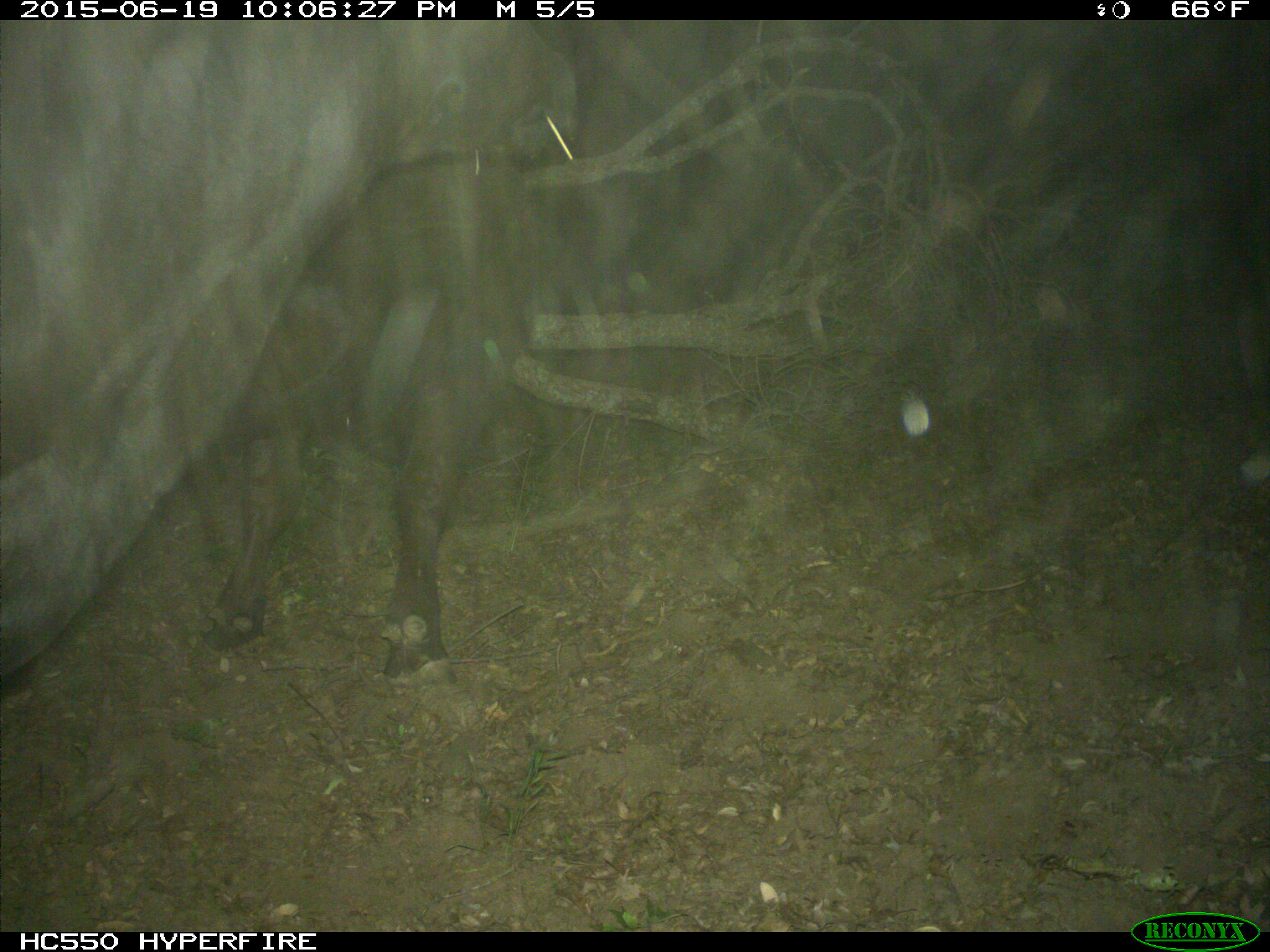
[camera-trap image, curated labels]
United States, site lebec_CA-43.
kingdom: Animalia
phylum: Chordata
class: Mammalia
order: Artiodactyla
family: Bovidae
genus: Bos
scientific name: Bos taurus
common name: domestic cow